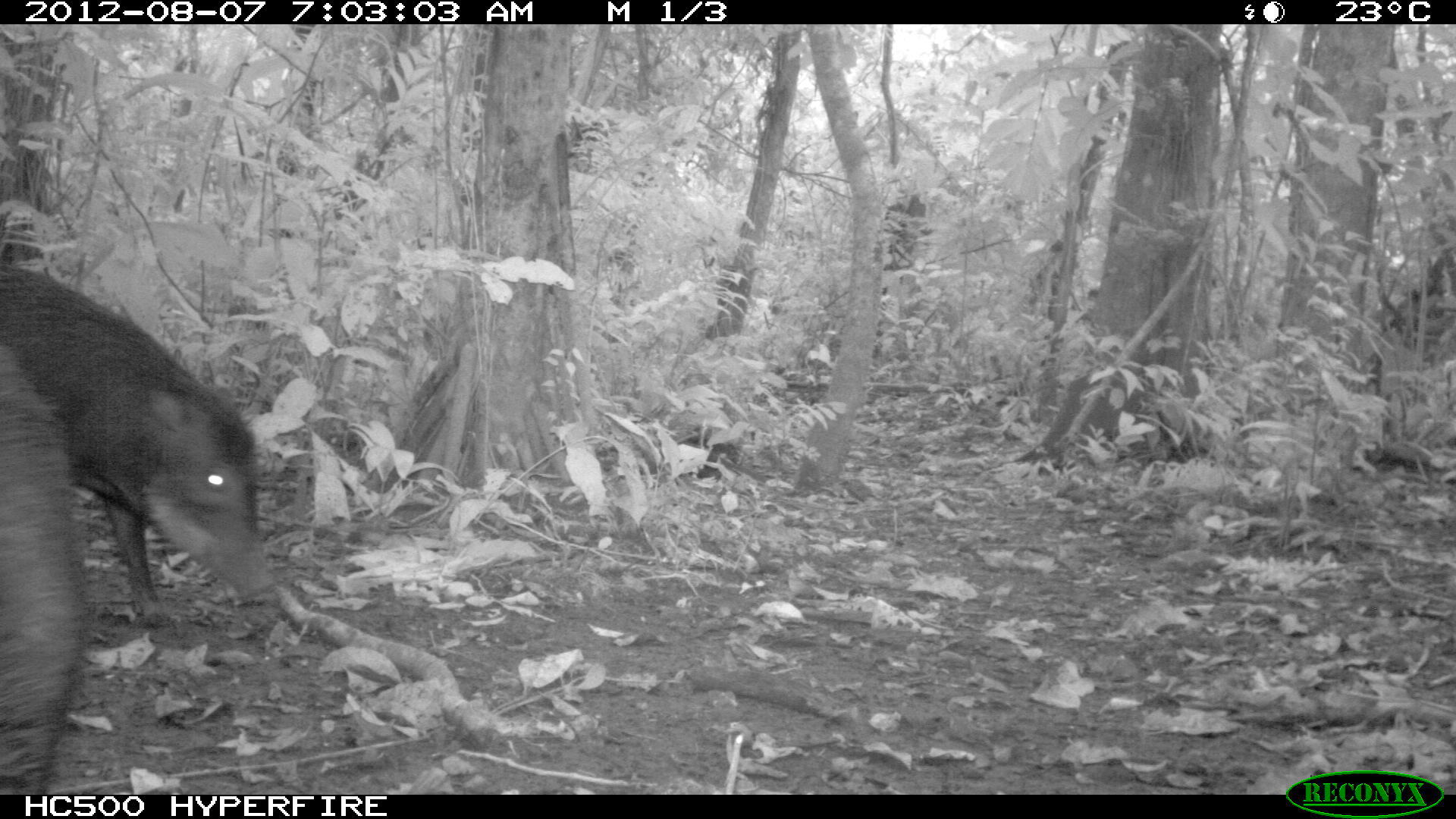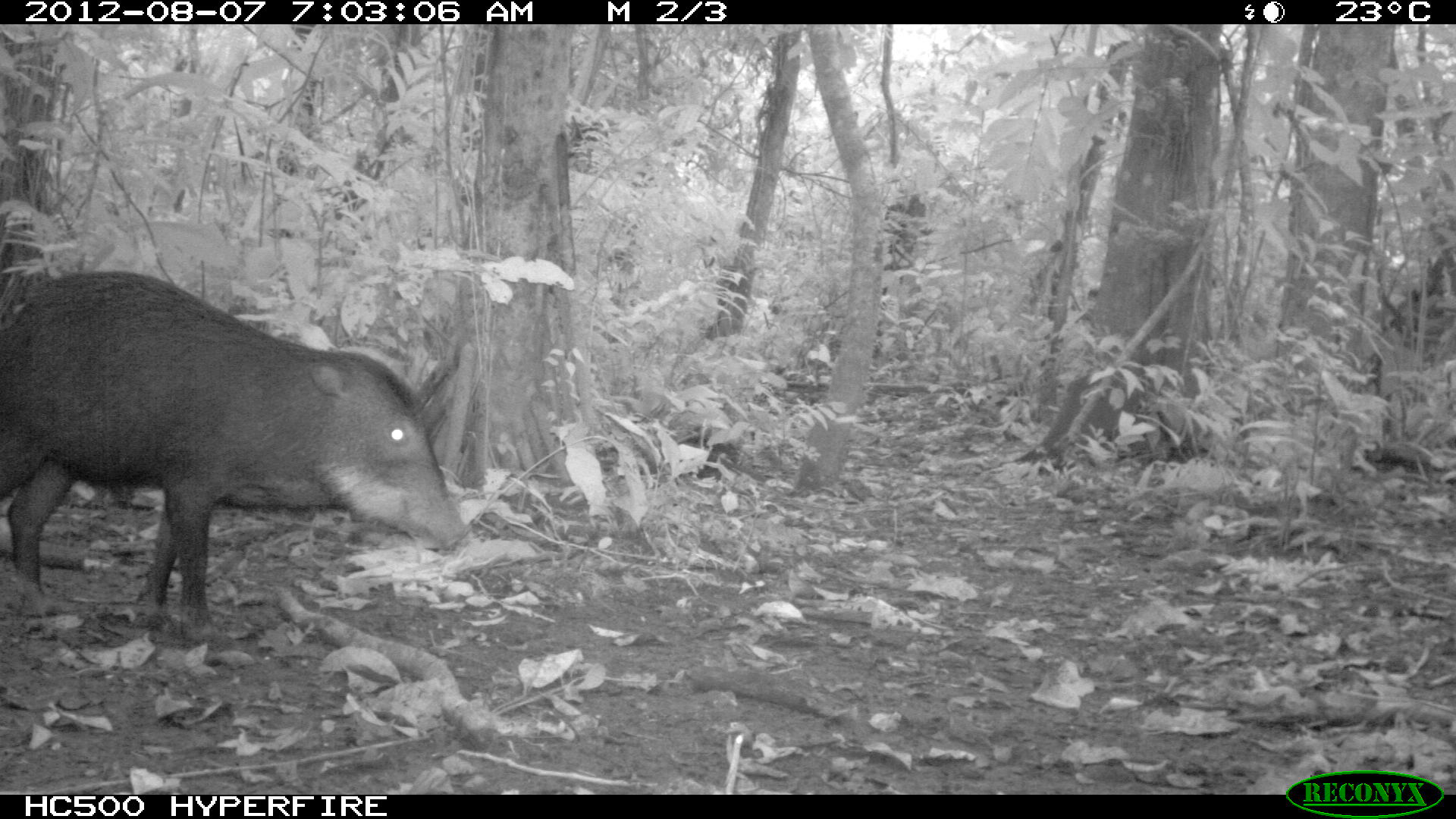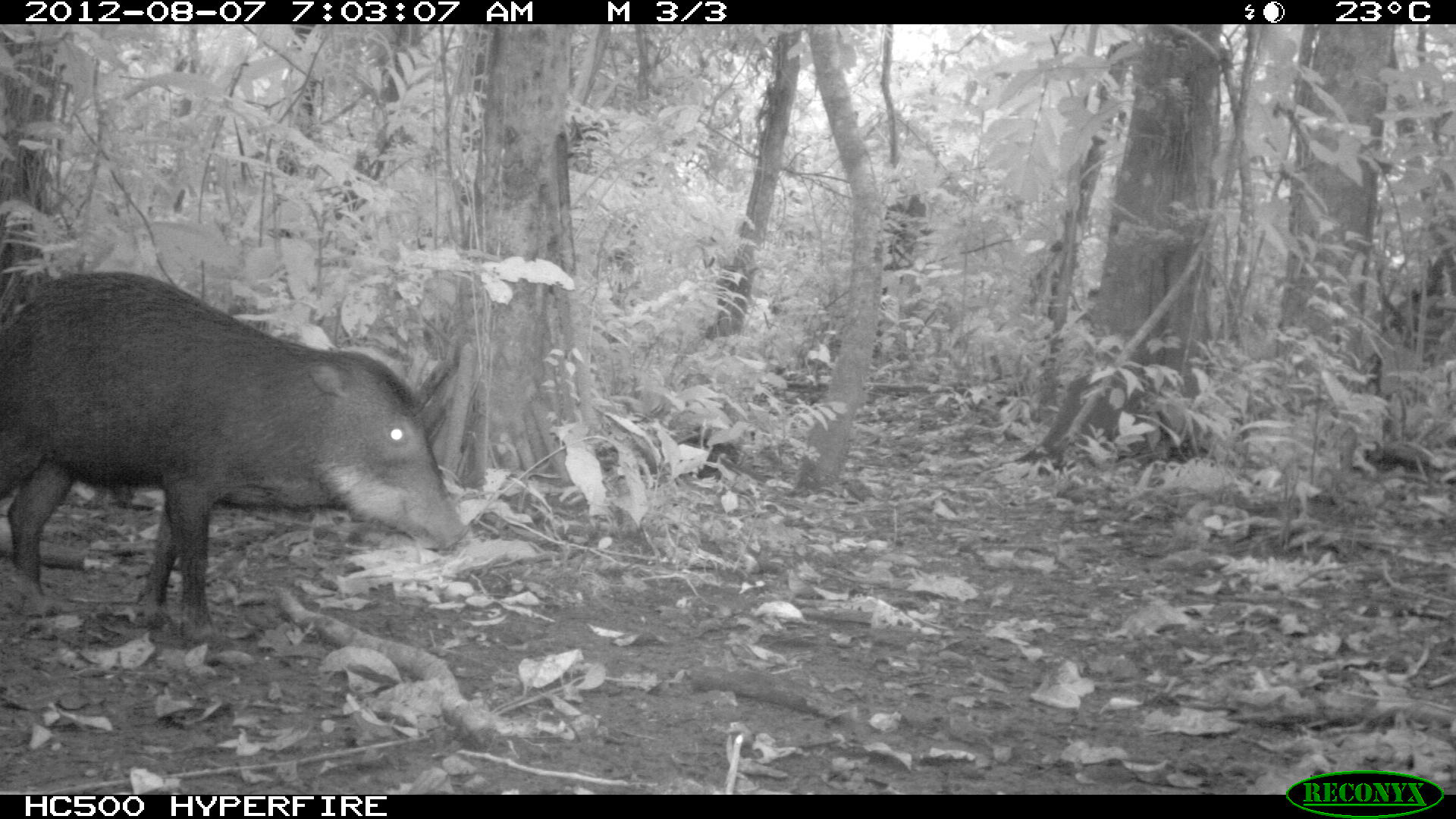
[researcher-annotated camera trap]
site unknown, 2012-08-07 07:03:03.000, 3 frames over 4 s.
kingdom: Animalia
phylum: Chordata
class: Mammalia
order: Artiodactyla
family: Tayassuidae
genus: Tayassu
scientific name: Tayassu pecari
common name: white-lipped peccary